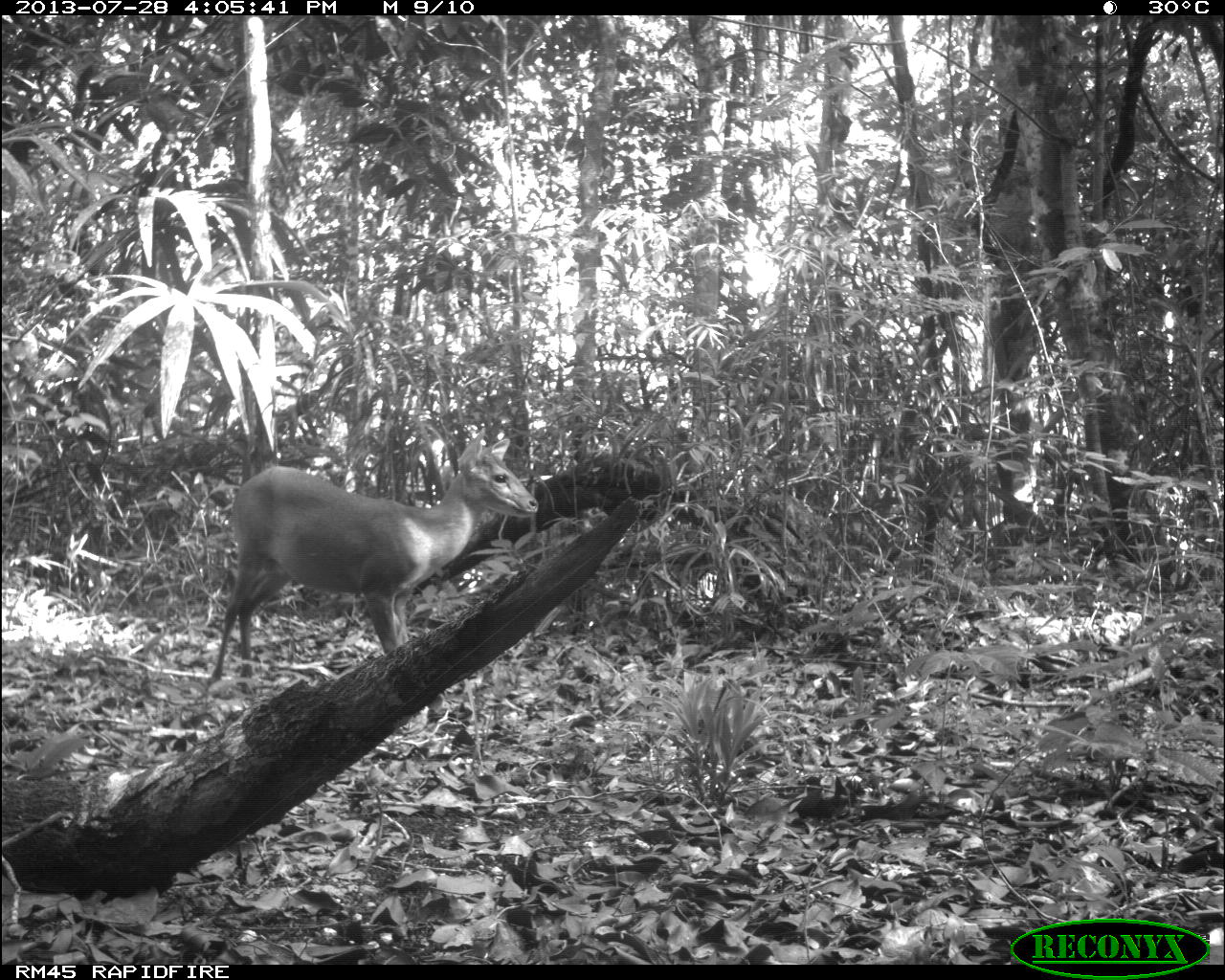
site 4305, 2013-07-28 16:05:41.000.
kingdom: Animalia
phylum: Chordata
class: Mammalia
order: Artiodactyla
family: Cervidae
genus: Mazama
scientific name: Mazama temama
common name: central american red brocket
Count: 1.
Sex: male.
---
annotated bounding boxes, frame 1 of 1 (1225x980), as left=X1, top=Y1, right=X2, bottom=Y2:
mazama temama: left=205, top=429, right=539, bottom=721